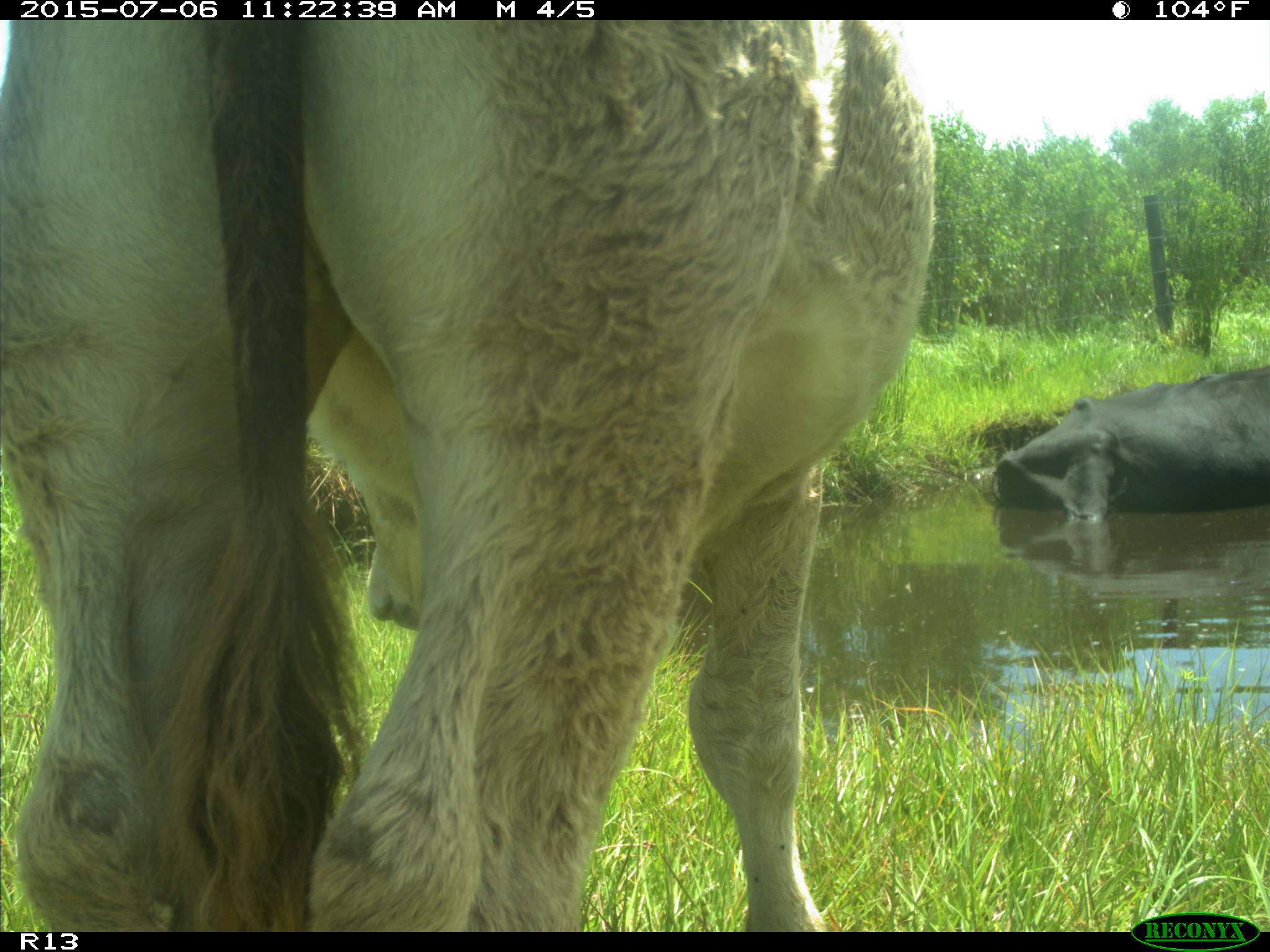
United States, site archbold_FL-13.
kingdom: Animalia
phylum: Chordata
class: Mammalia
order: Artiodactyla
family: Bovidae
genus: Bos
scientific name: Bos taurus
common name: domestic cow